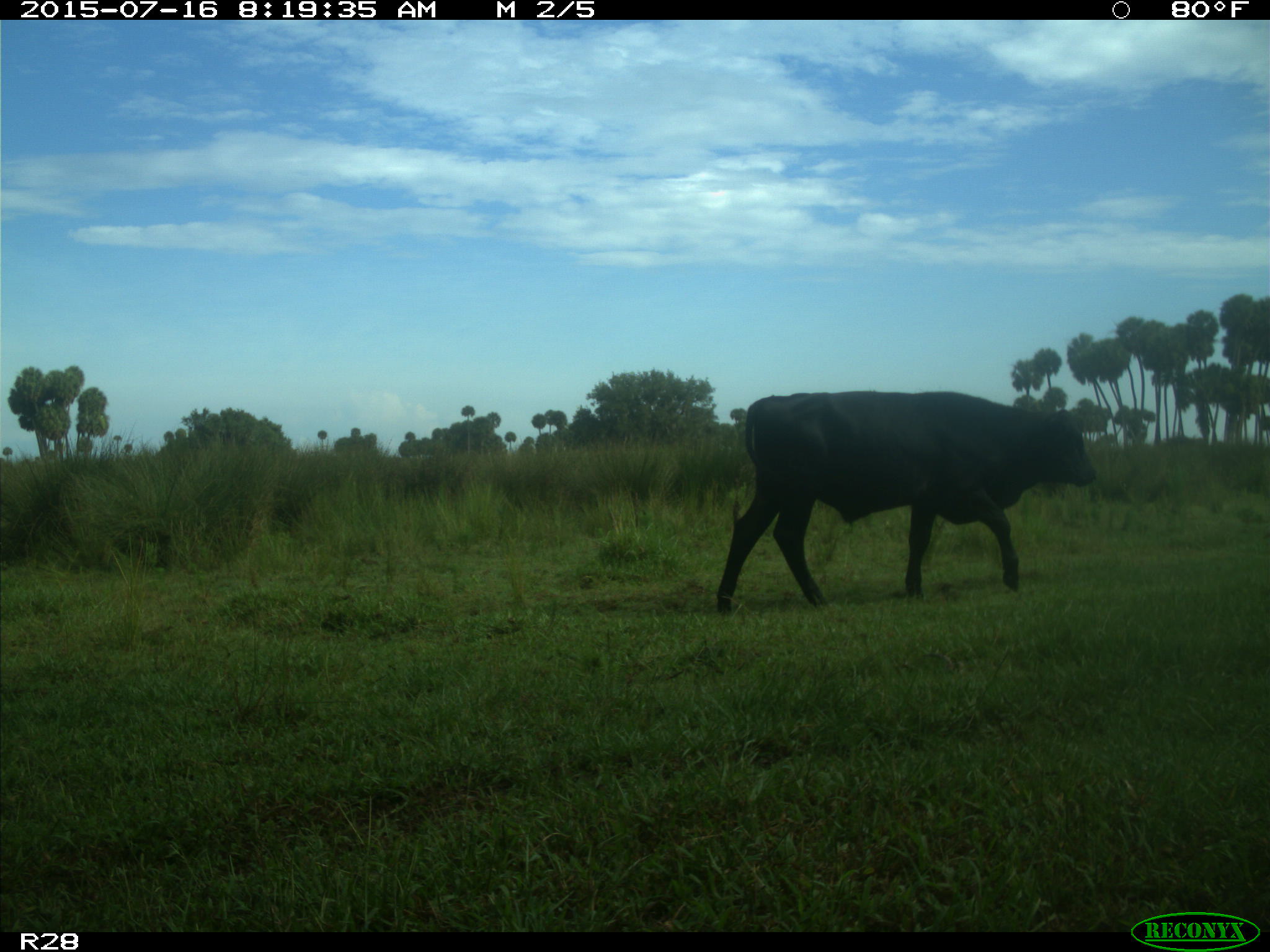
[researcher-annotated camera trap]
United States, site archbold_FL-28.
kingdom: Animalia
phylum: Chordata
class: Mammalia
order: Artiodactyla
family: Bovidae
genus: Bos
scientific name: Bos taurus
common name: domestic cow